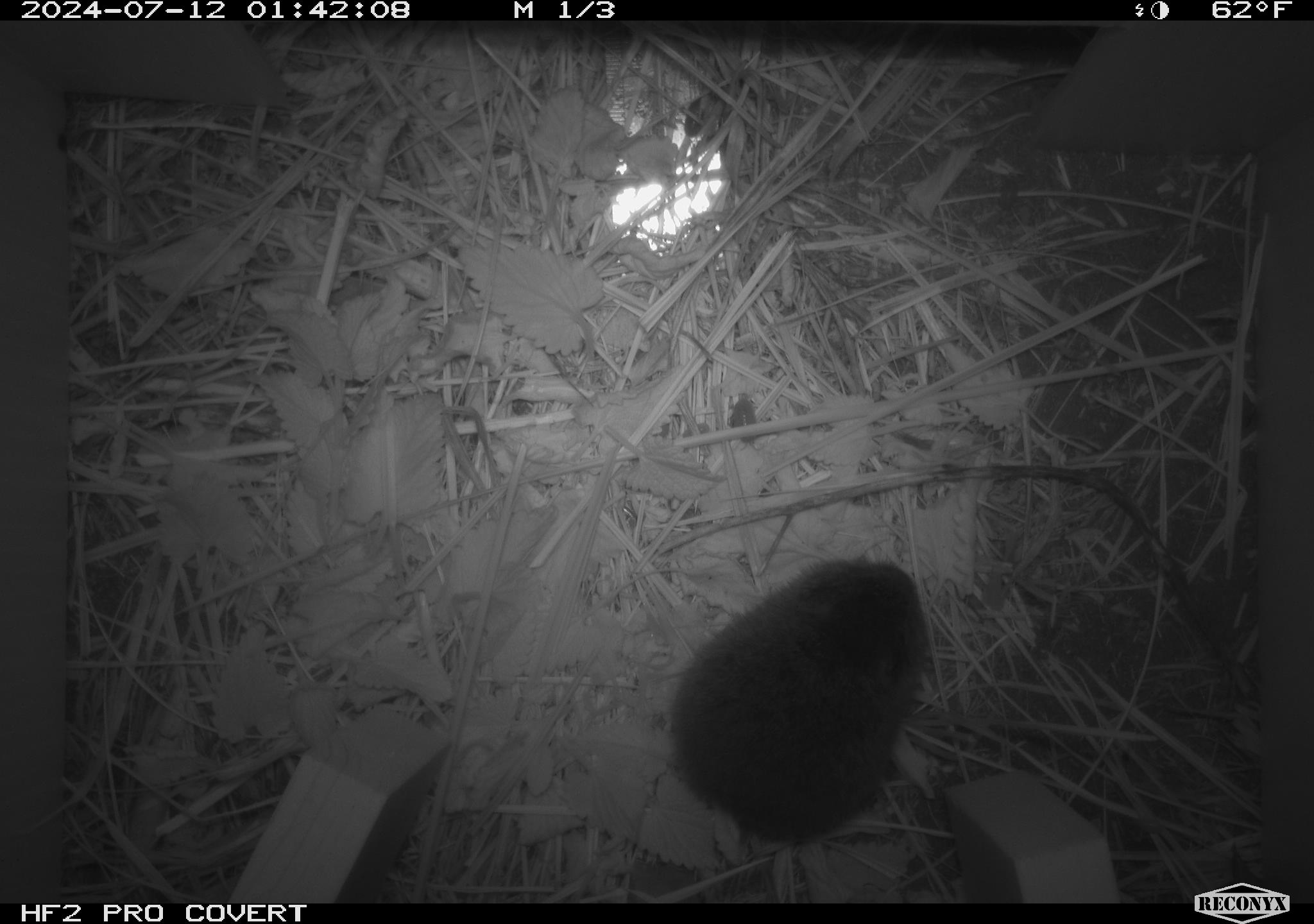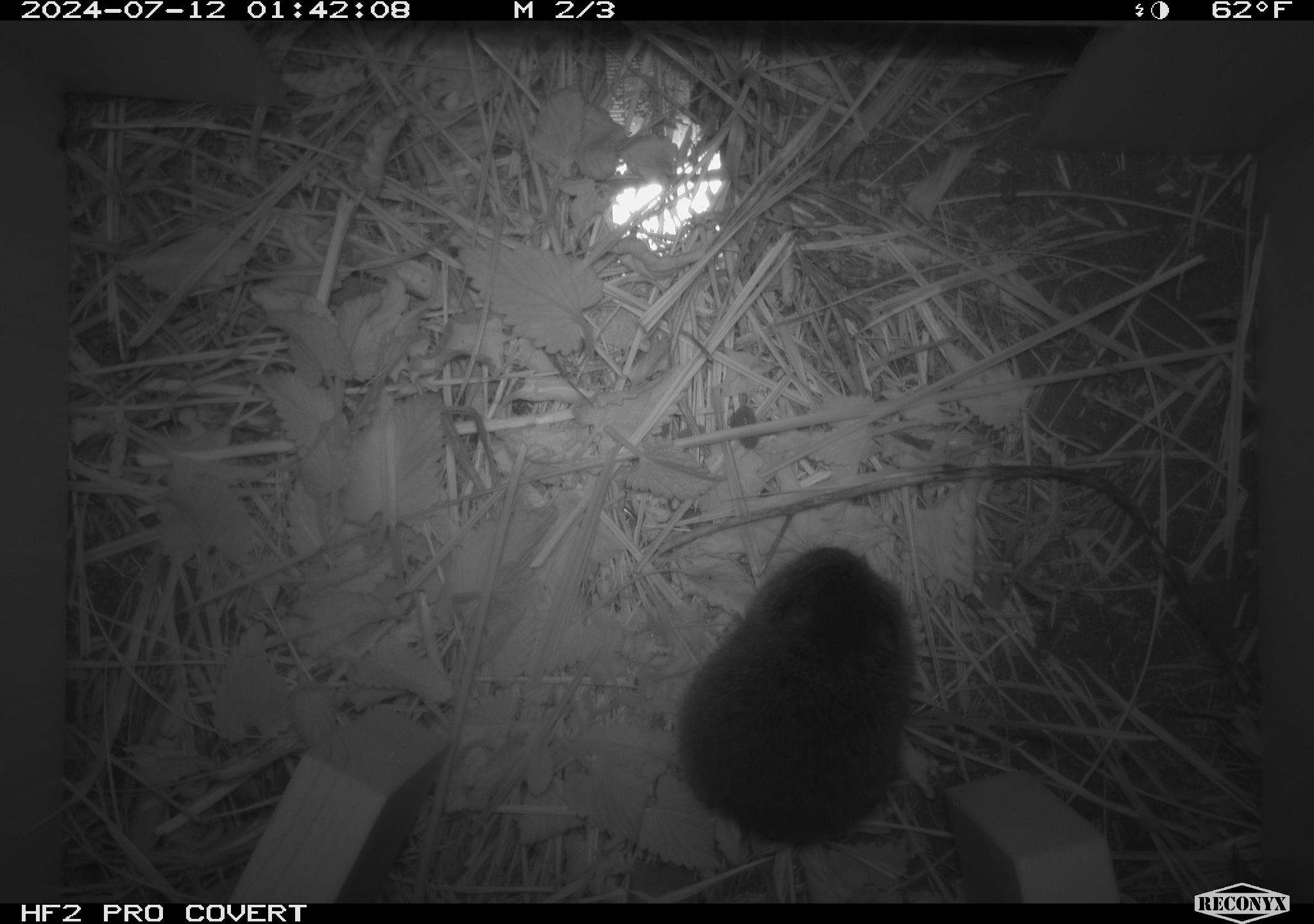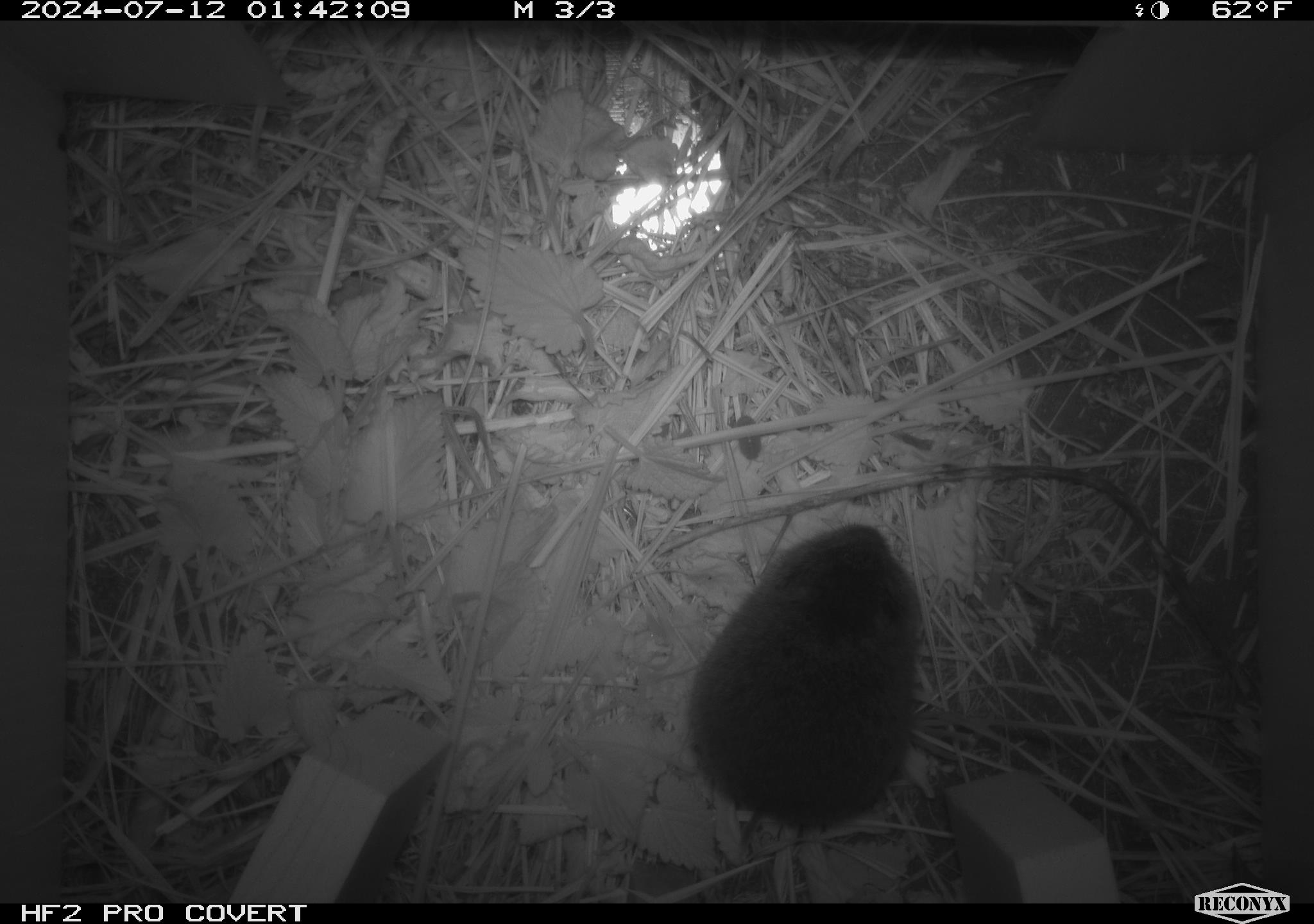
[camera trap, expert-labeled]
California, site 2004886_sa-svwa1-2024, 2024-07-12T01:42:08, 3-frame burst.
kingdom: Animalia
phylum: Chordata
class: Mammalia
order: Rodentia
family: Cricetidae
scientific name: Arvicolinae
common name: voles, lemmings, and muskrats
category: arvicolinae subfamily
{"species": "arvicolinae subfamily (voles, lemmings, and muskrats) (Arvicolinae)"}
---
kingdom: Animalia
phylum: Arthropoda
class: Malacostraca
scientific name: Malacostraca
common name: amphipods, crabs, isopods, krill, lobsters and shrimps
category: malacostracan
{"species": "malacostracan (amphipods, crabs, isopods, krill, lobsters and shrimps) (Malacostraca)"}